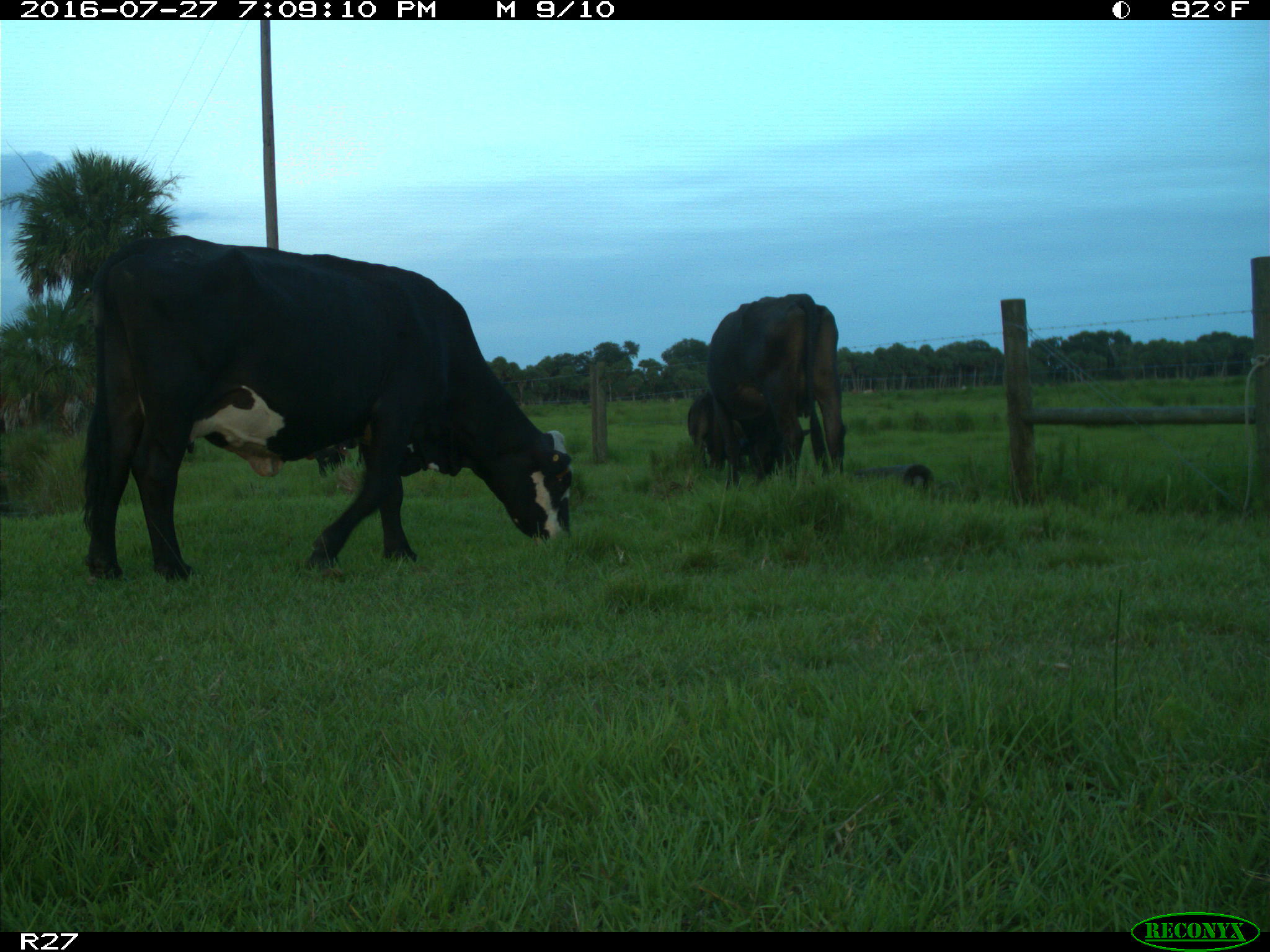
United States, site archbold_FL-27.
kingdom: Animalia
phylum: Chordata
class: Mammalia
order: Artiodactyla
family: Bovidae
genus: Bos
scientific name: Bos taurus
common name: domestic cow